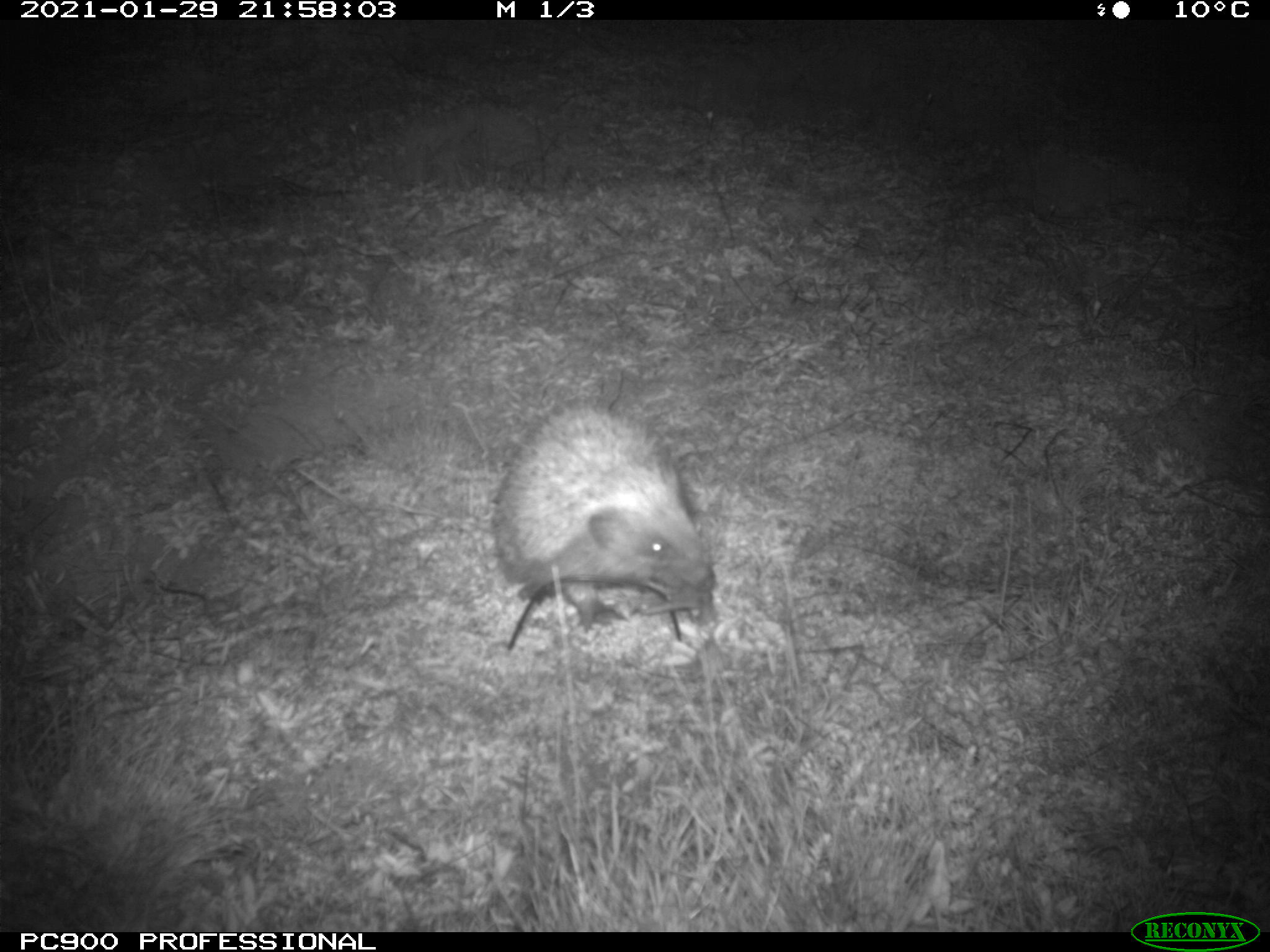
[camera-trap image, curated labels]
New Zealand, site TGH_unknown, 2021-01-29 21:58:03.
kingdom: Animalia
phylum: Chordata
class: Mammalia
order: Eulipotyphla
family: Erinaceidae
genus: Erinaceus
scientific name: Erinaceus europaeus europaeus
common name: european hedgehog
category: hedgehog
Hedgehog (european hedgehog) (Erinaceus europaeus europaeus).